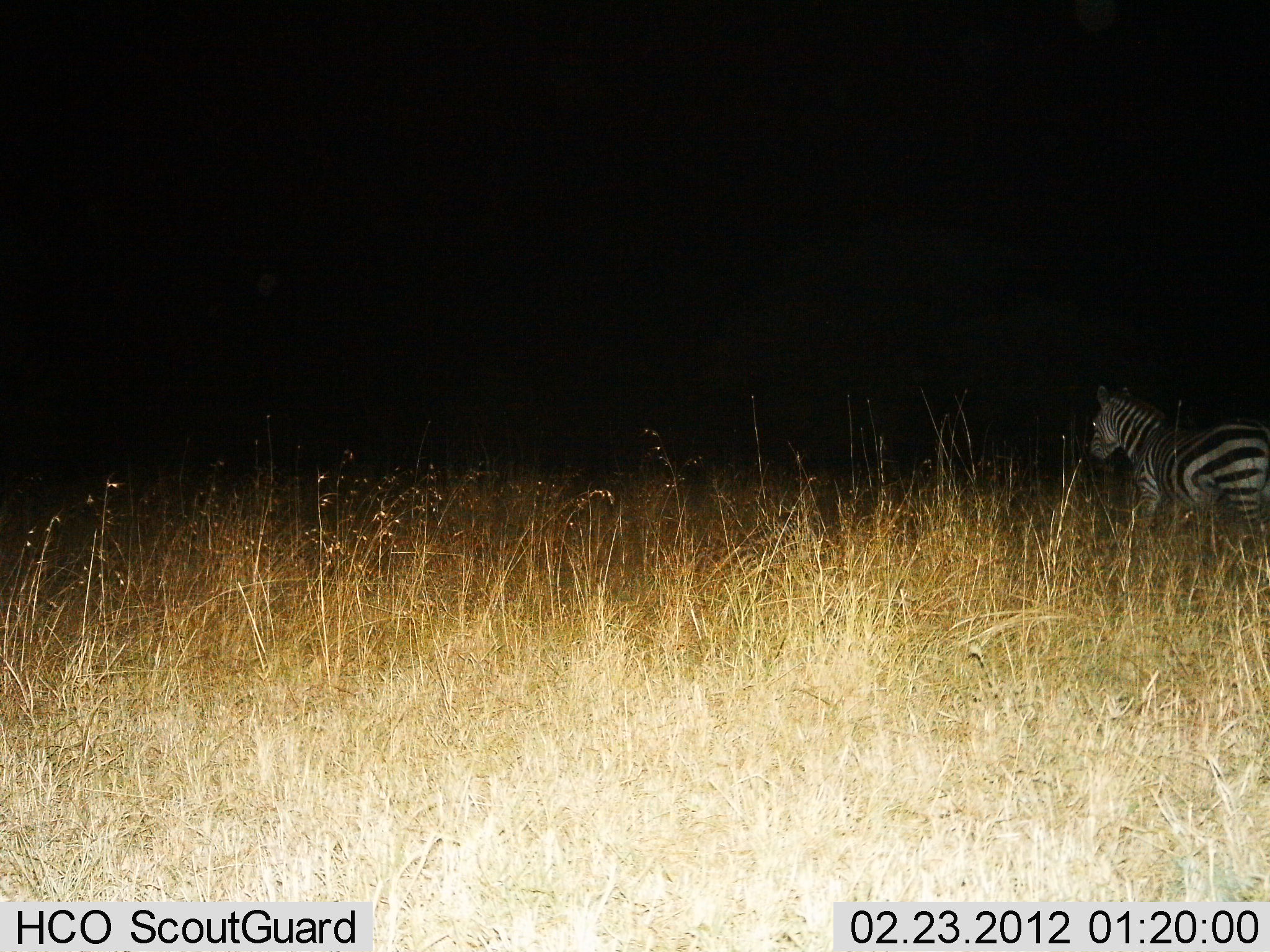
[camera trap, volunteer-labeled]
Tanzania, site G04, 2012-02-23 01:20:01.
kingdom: Animalia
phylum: Chordata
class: Mammalia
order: Perissodactyla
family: Equidae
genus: Equus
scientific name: Equus quagga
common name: plains zebra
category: zebra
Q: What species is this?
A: Zebra (plains zebra) (Equus quagga).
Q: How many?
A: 1.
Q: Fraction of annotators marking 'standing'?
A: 41%.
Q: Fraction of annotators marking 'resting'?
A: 0%.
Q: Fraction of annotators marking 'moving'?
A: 65%.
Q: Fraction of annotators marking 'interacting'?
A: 0%.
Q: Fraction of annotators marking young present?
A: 0%.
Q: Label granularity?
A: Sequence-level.